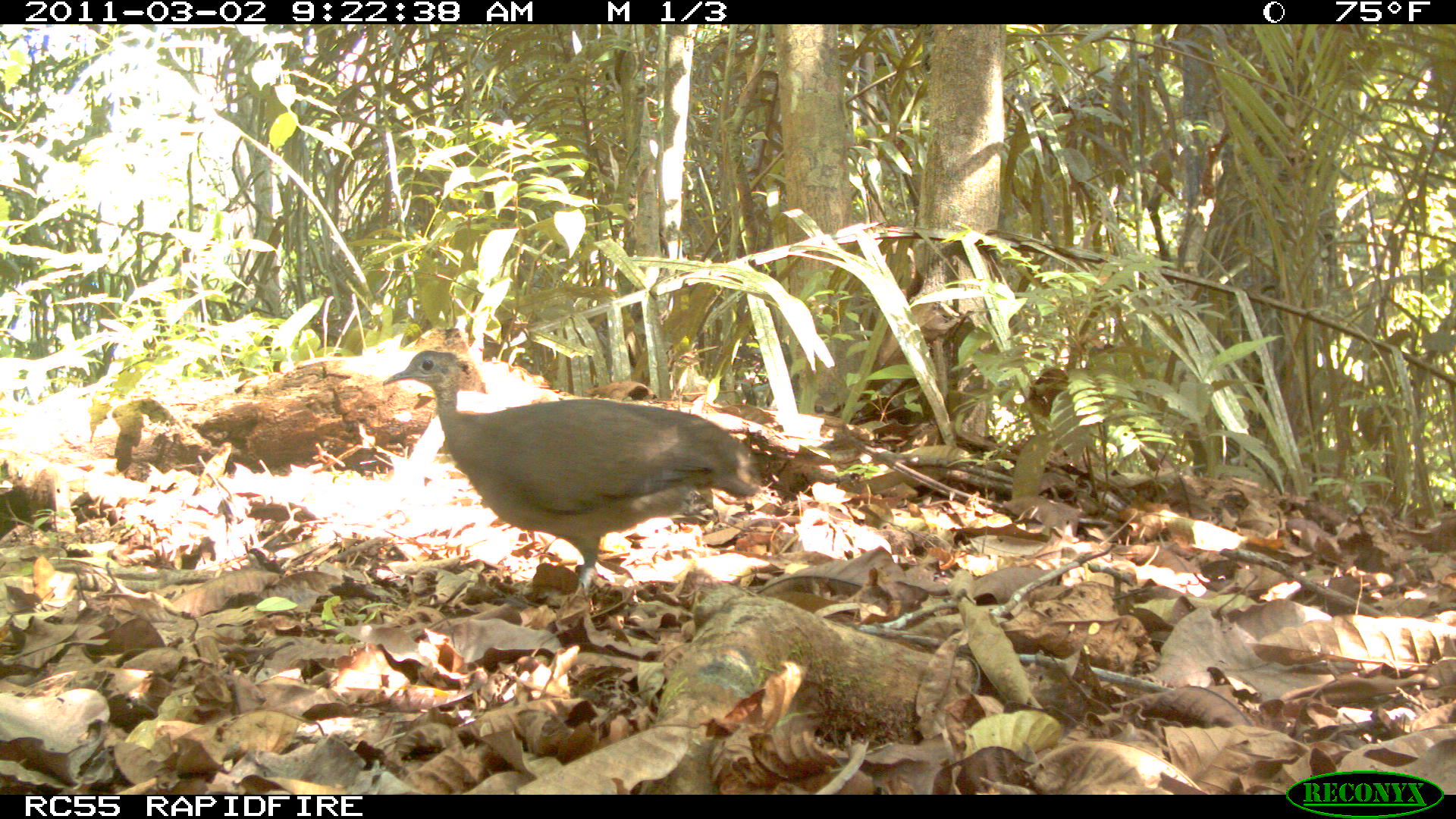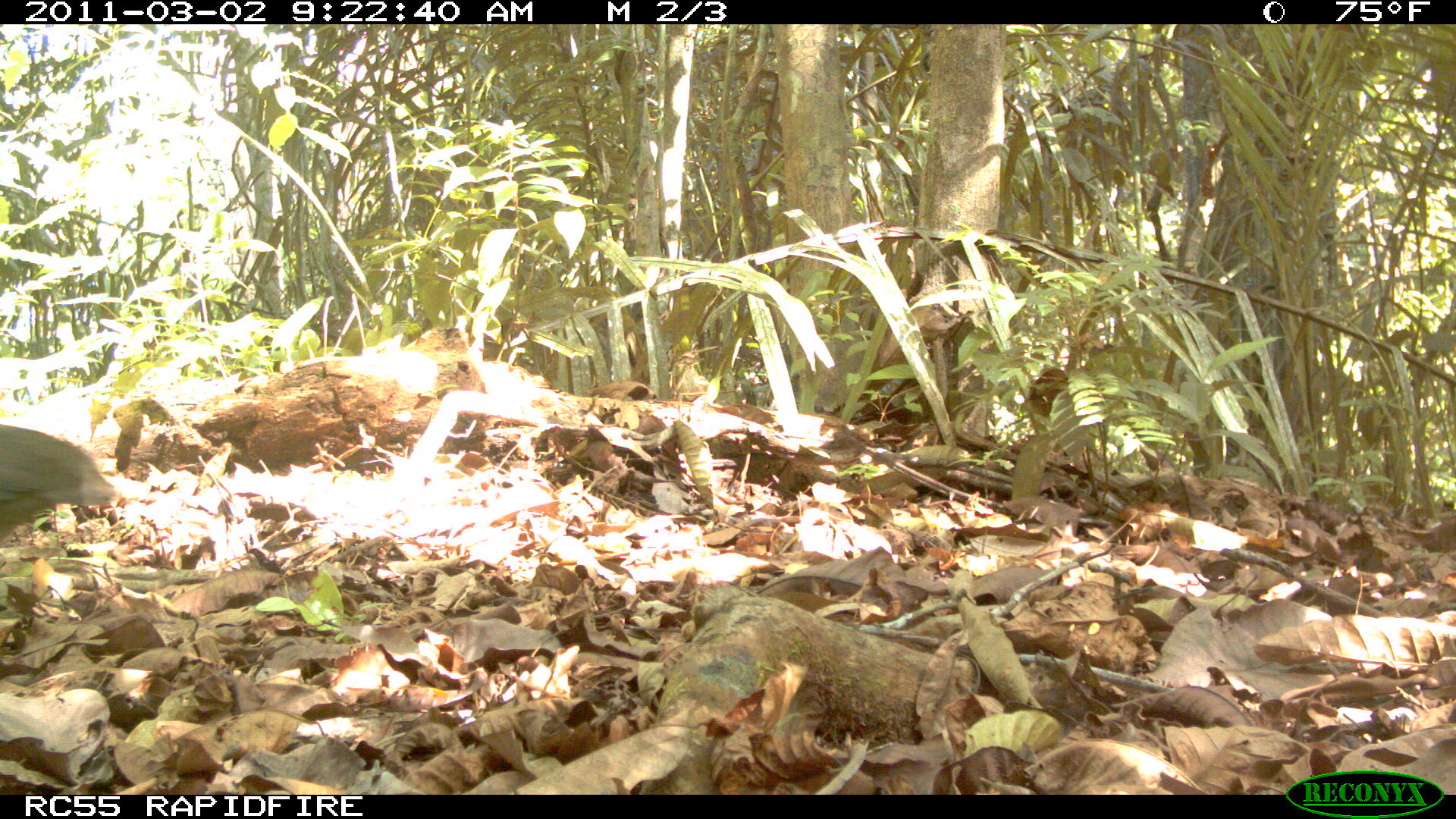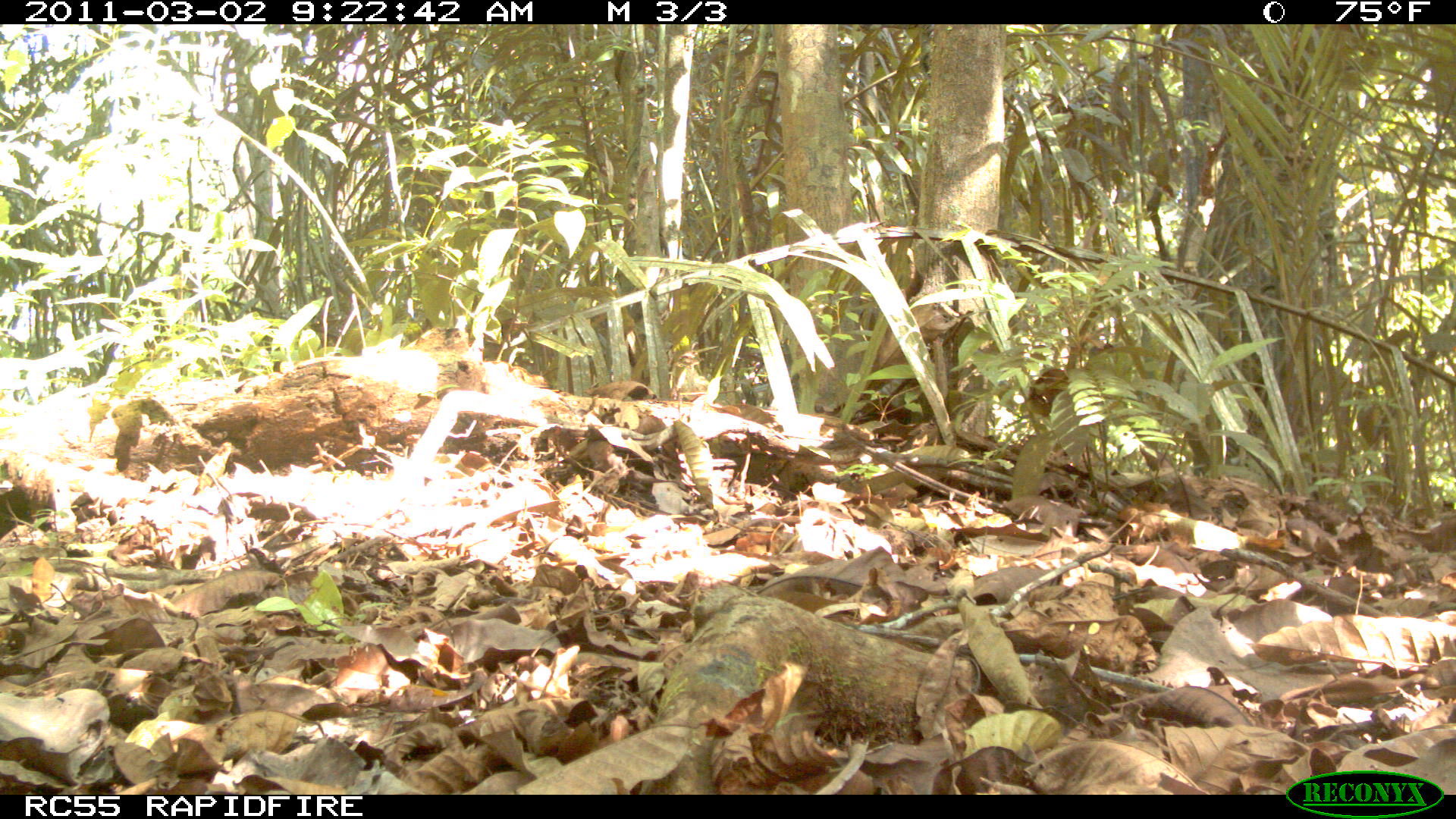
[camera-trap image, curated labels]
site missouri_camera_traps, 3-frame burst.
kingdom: Animalia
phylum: Chordata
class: Aves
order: Tinamiformes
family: Tinamidae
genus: Tinamus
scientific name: Tinamus major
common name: great tinamou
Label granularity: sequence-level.